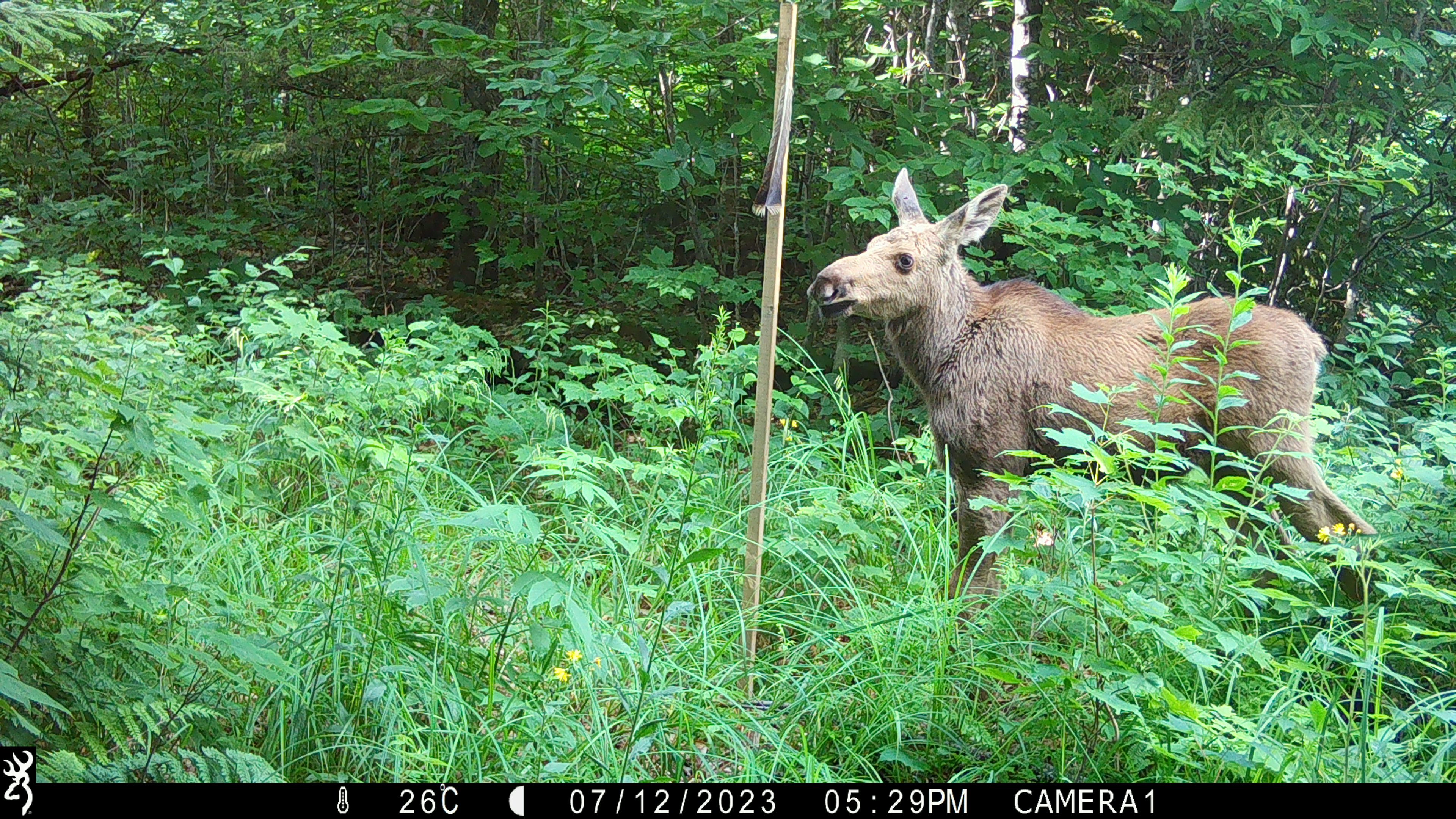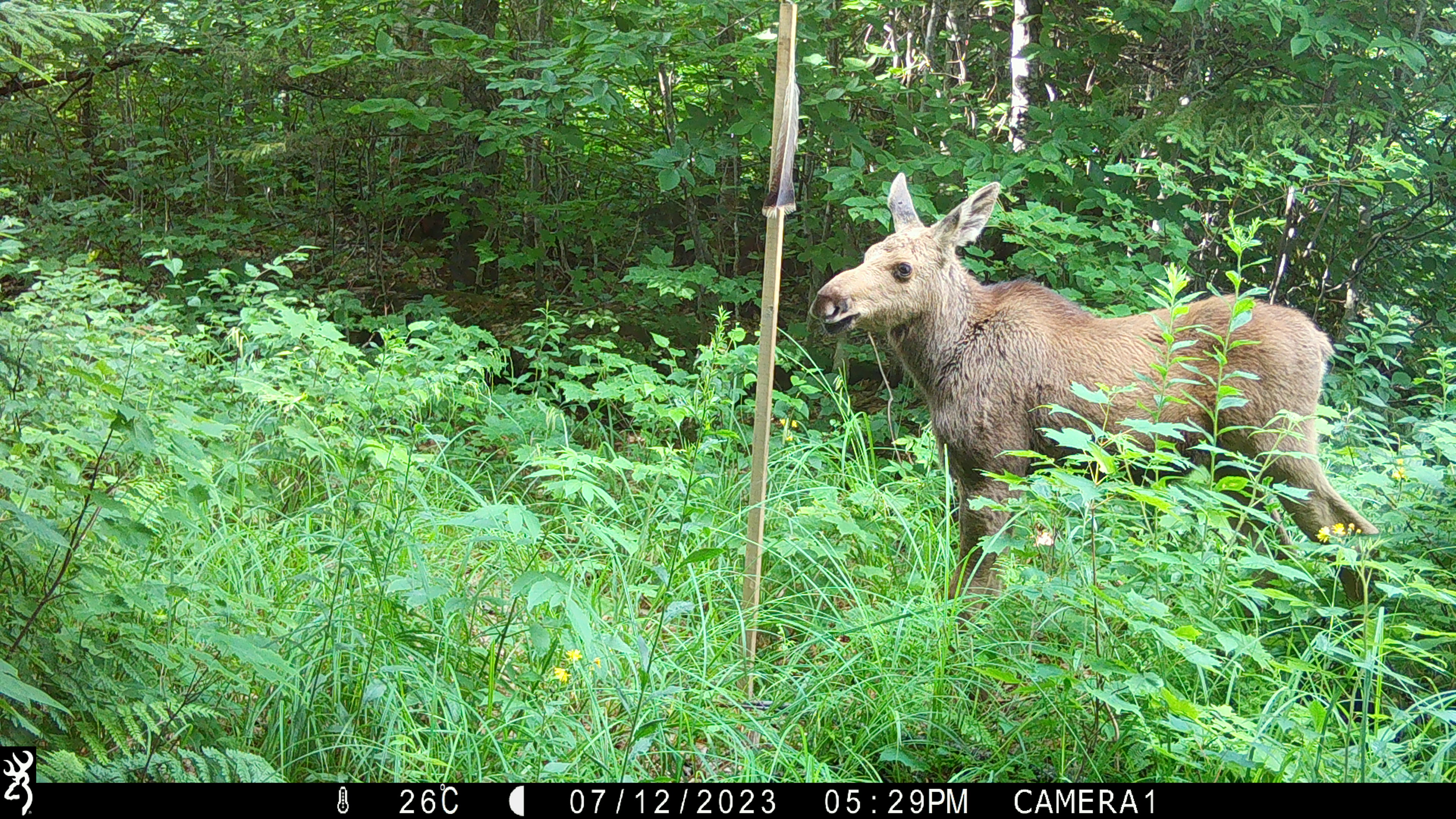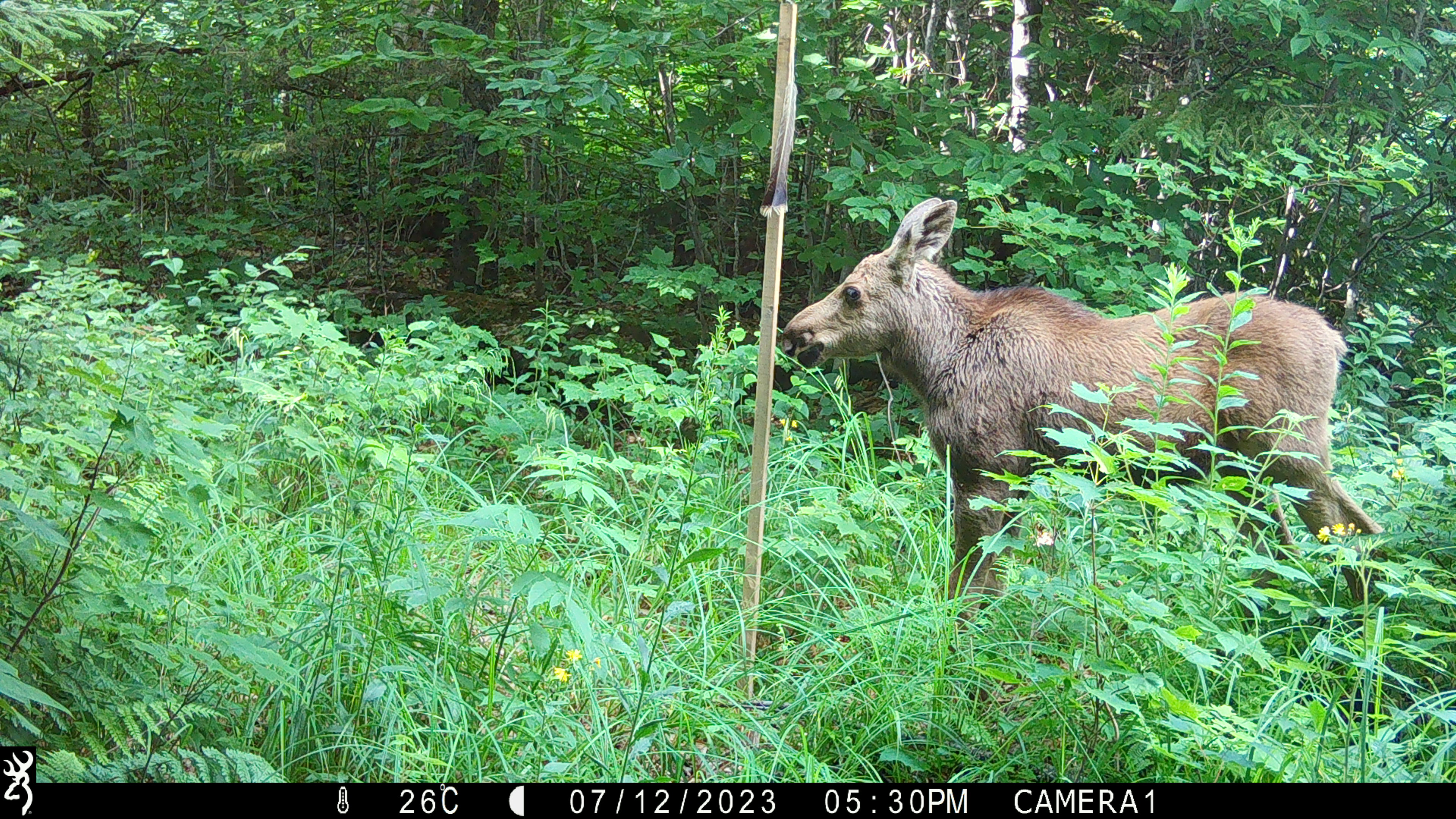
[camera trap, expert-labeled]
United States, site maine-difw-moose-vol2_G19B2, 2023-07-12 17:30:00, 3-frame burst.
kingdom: Animalia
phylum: Chordata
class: Mammalia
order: Artiodactyla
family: Cervidae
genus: Alces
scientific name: Alces alces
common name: moose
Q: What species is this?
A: Moose (Alces alces).